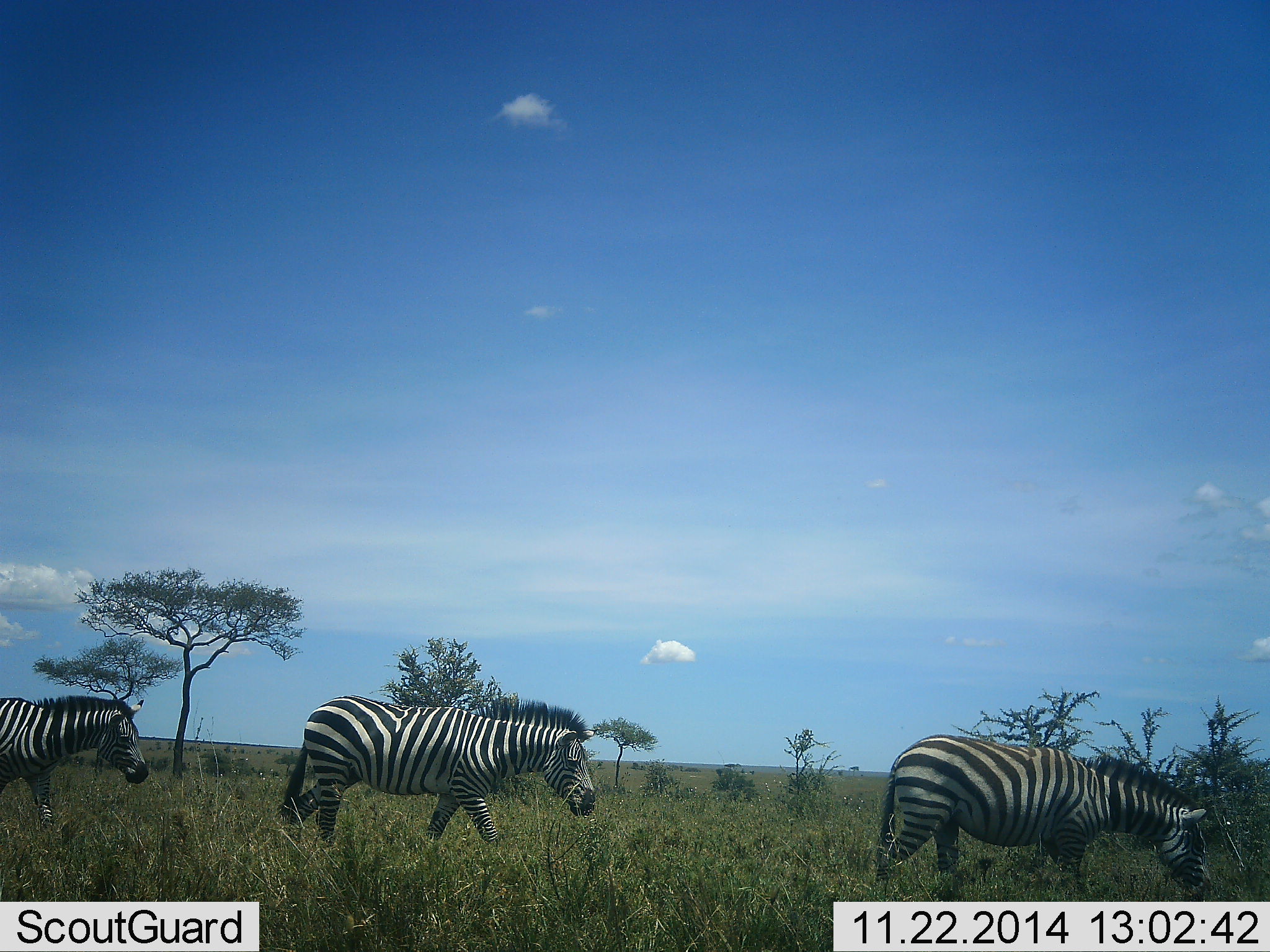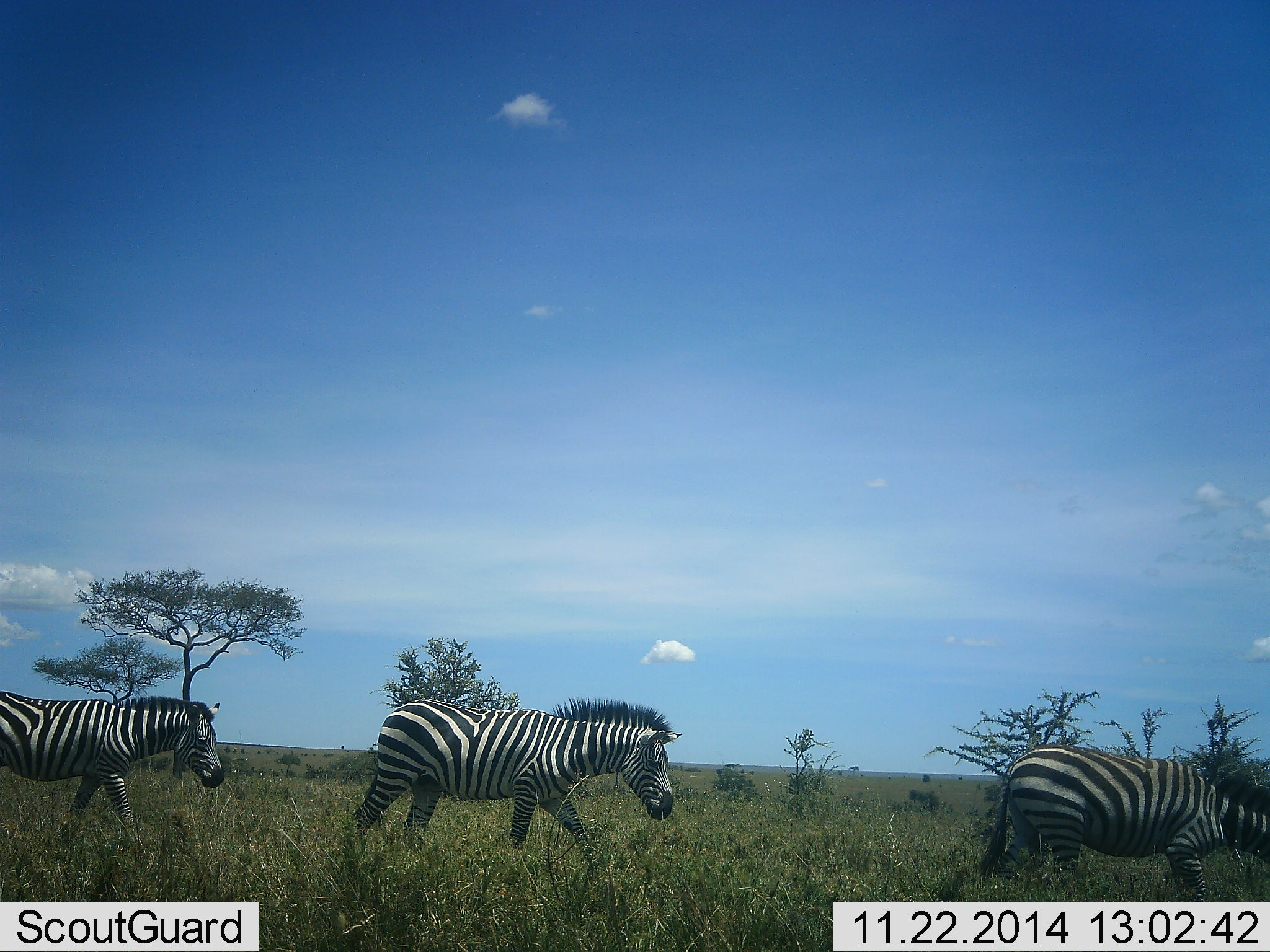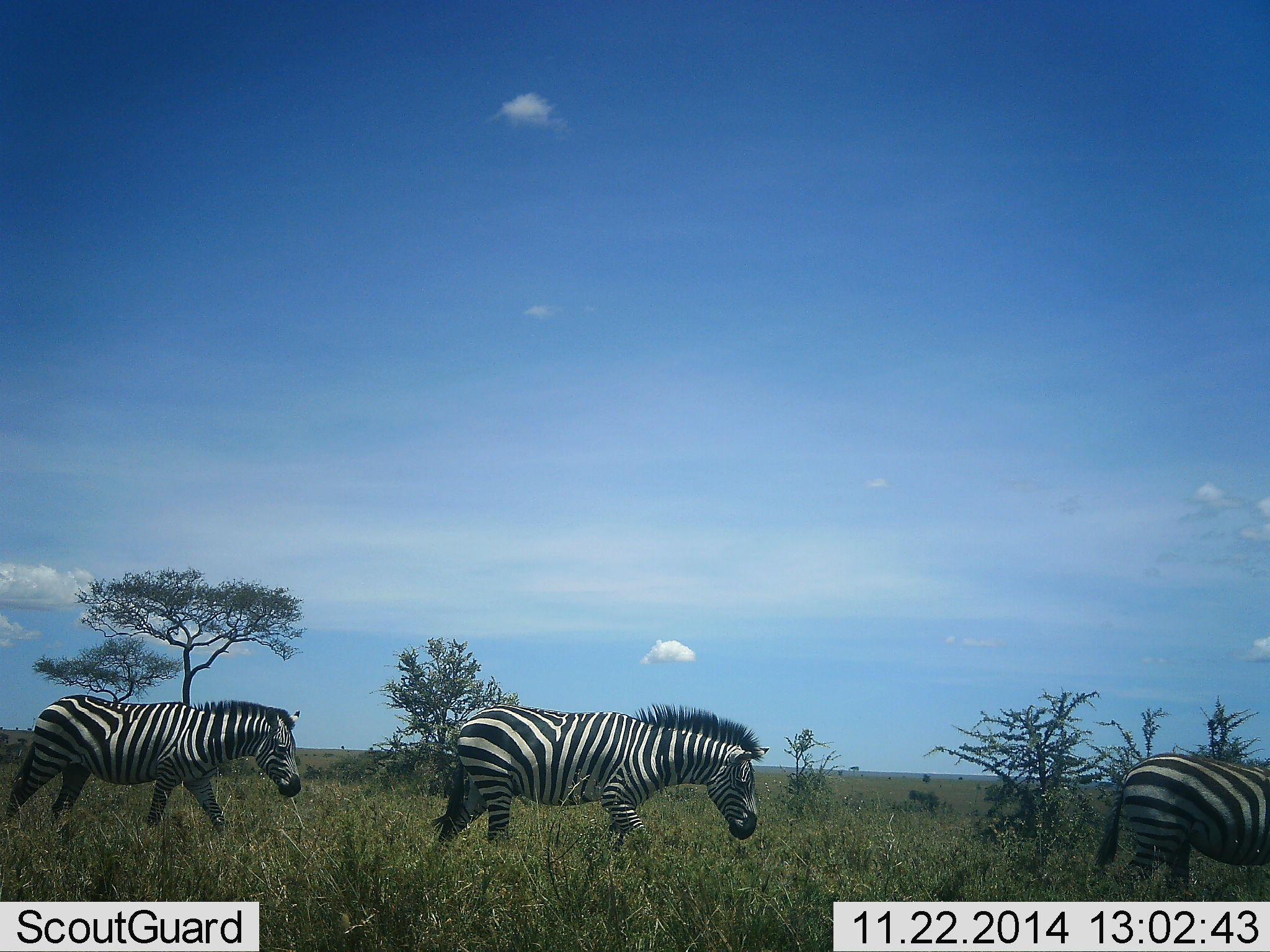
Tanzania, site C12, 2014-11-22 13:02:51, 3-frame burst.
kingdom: Animalia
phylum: Chordata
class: Mammalia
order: Perissodactyla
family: Equidae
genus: Equus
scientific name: Equus quagga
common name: plains zebra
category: zebra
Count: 3.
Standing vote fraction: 10%.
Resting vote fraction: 0%.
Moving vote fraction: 100%.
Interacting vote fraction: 0%.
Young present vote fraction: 0%.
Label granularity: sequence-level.